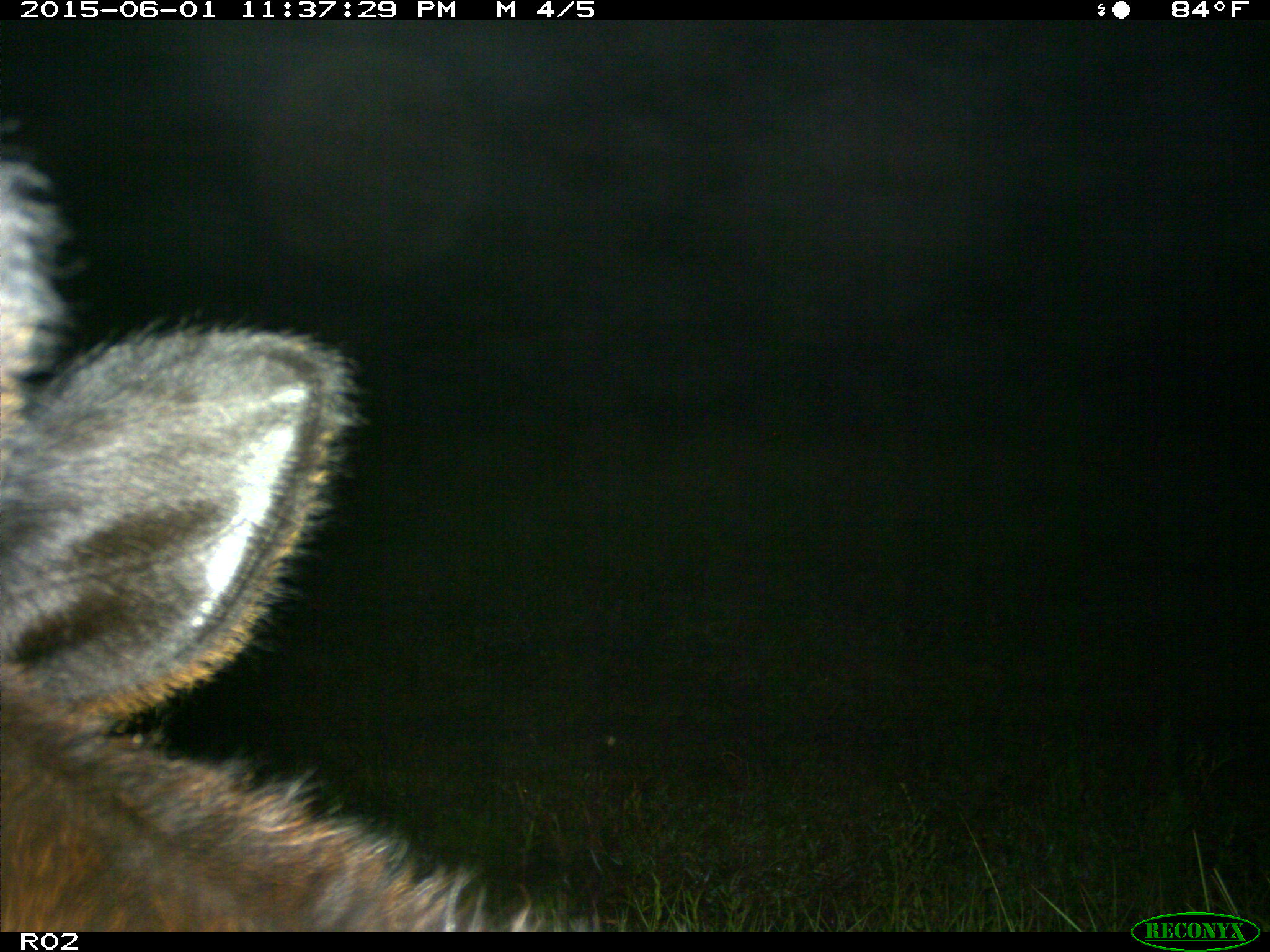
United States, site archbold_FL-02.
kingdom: Animalia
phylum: Chordata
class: Mammalia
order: Artiodactyla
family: Bovidae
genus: Bos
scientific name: Bos taurus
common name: domestic cow